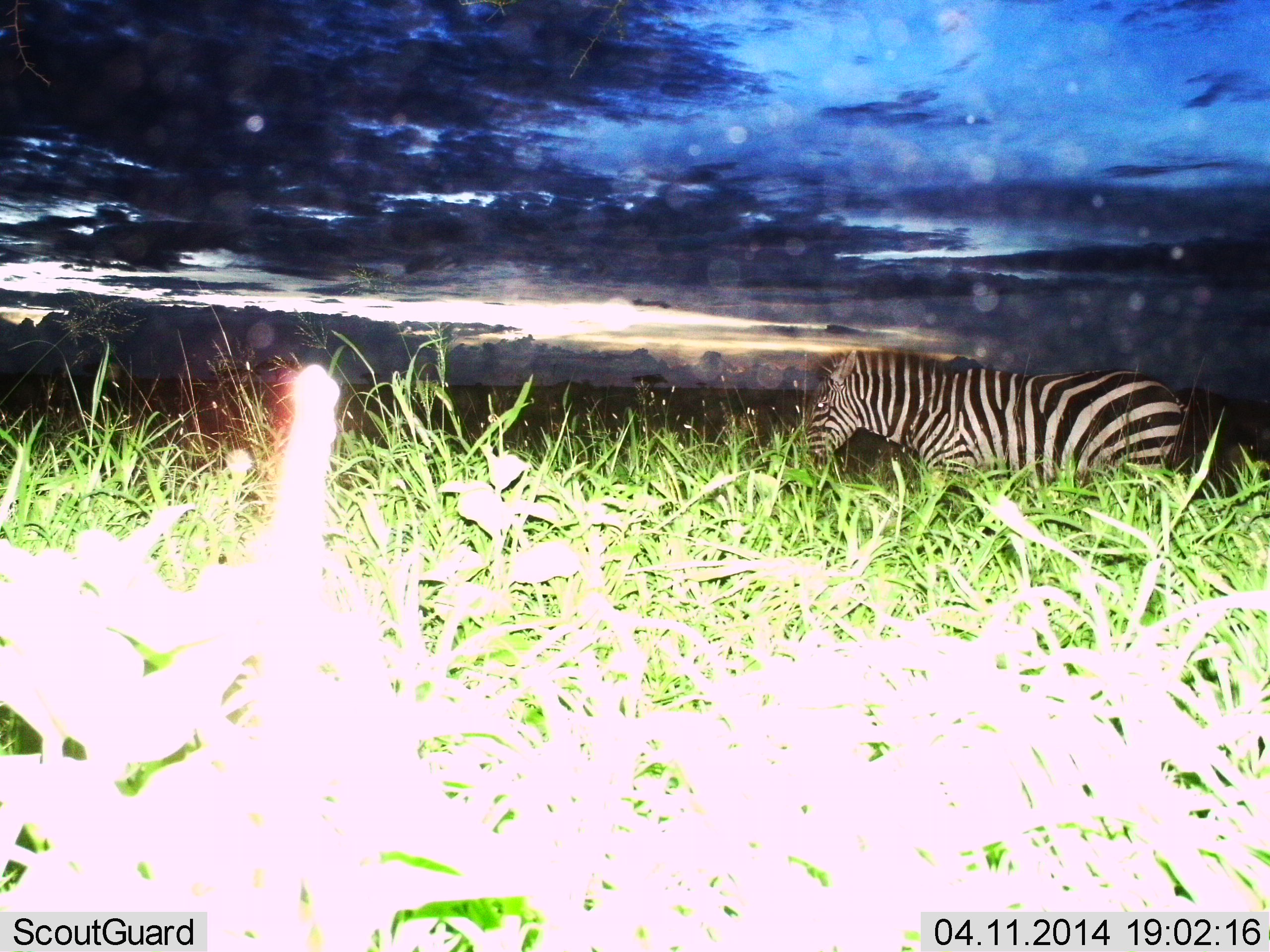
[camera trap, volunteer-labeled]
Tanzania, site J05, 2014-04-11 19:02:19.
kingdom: Animalia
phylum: Chordata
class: Mammalia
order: Perissodactyla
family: Equidae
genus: Equus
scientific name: Equus quagga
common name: plains zebra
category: zebra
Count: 1.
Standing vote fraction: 10%.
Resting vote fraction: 0%.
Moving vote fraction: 90%.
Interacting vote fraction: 0%.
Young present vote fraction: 0%.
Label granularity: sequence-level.